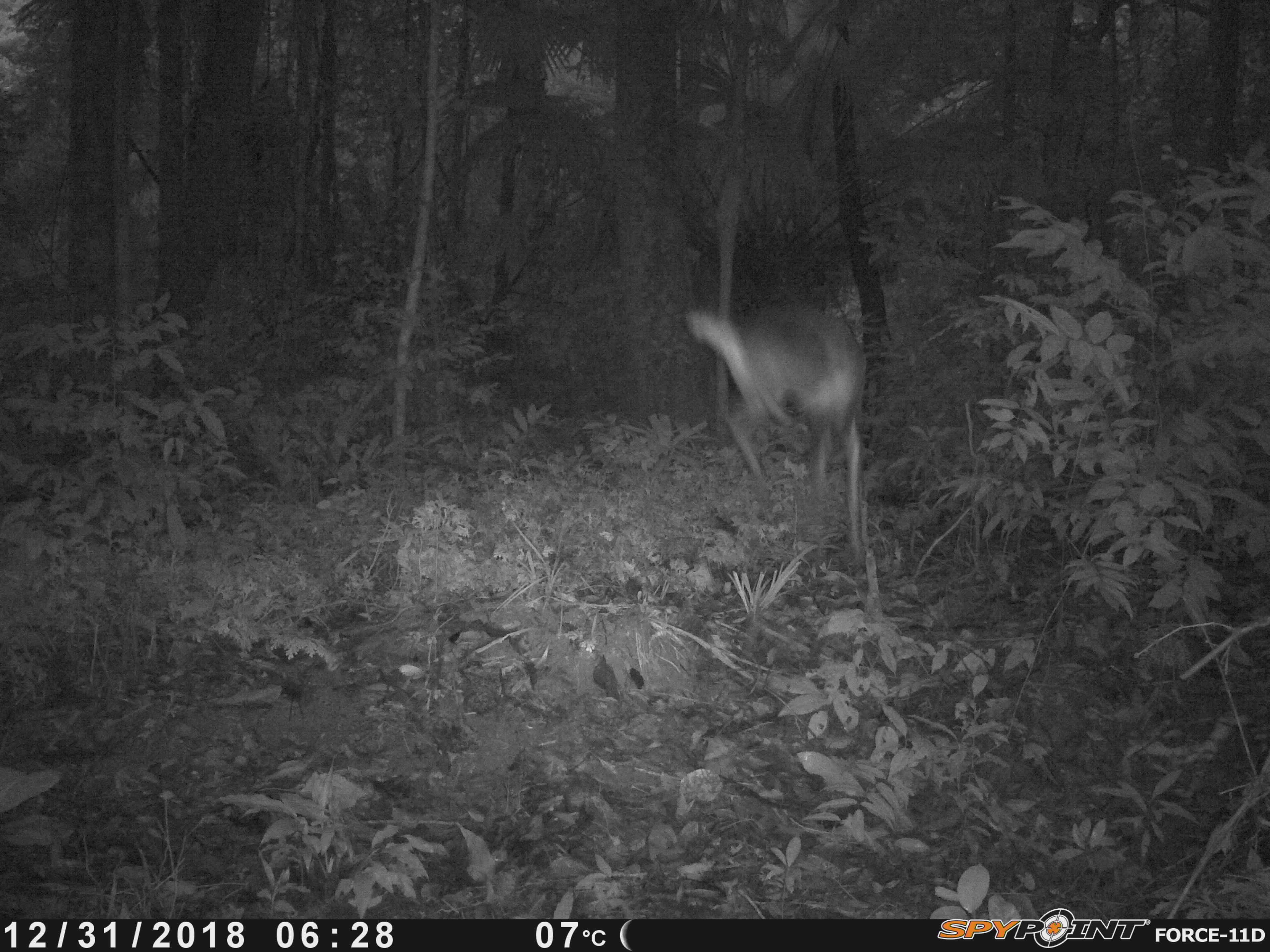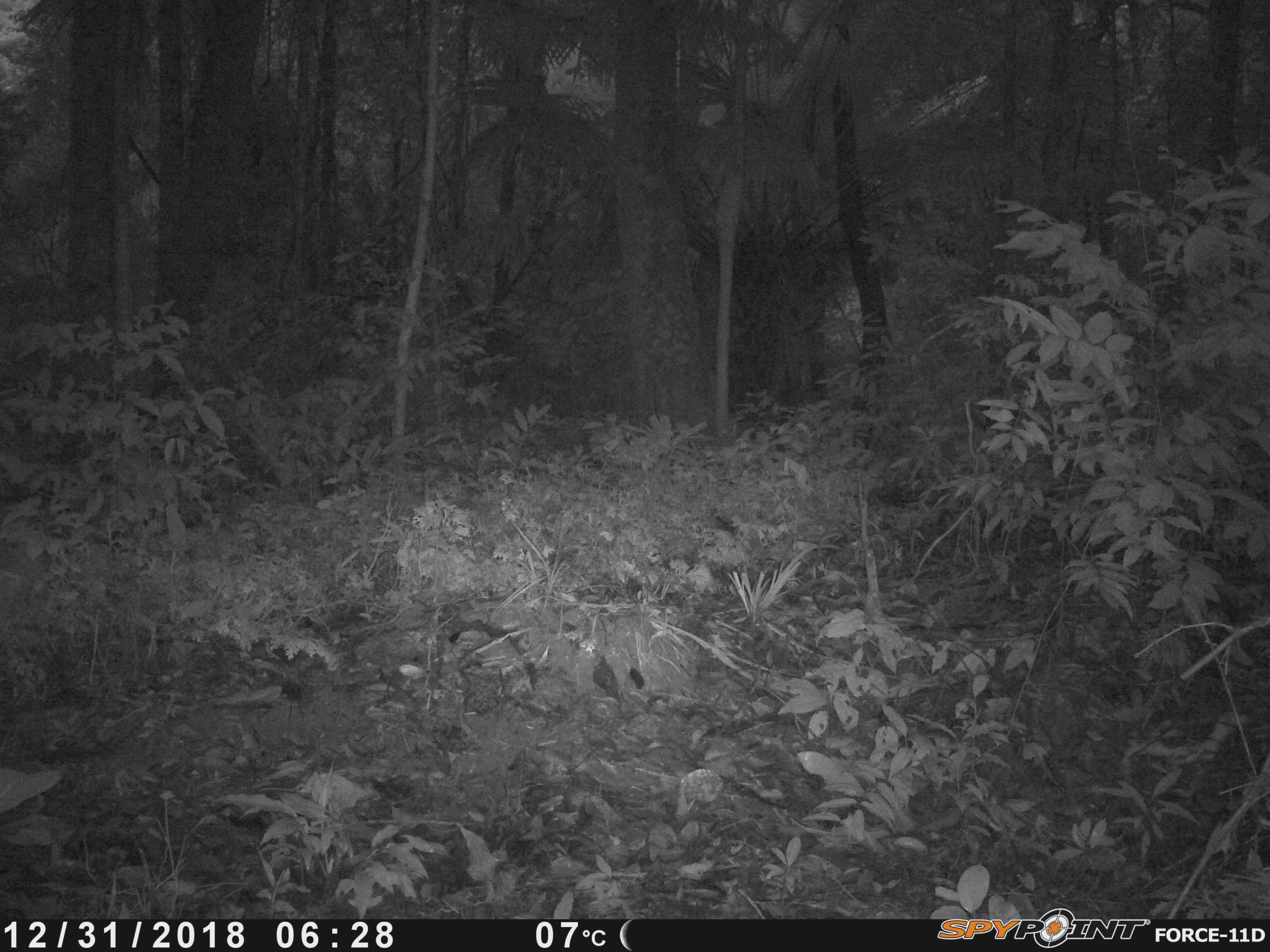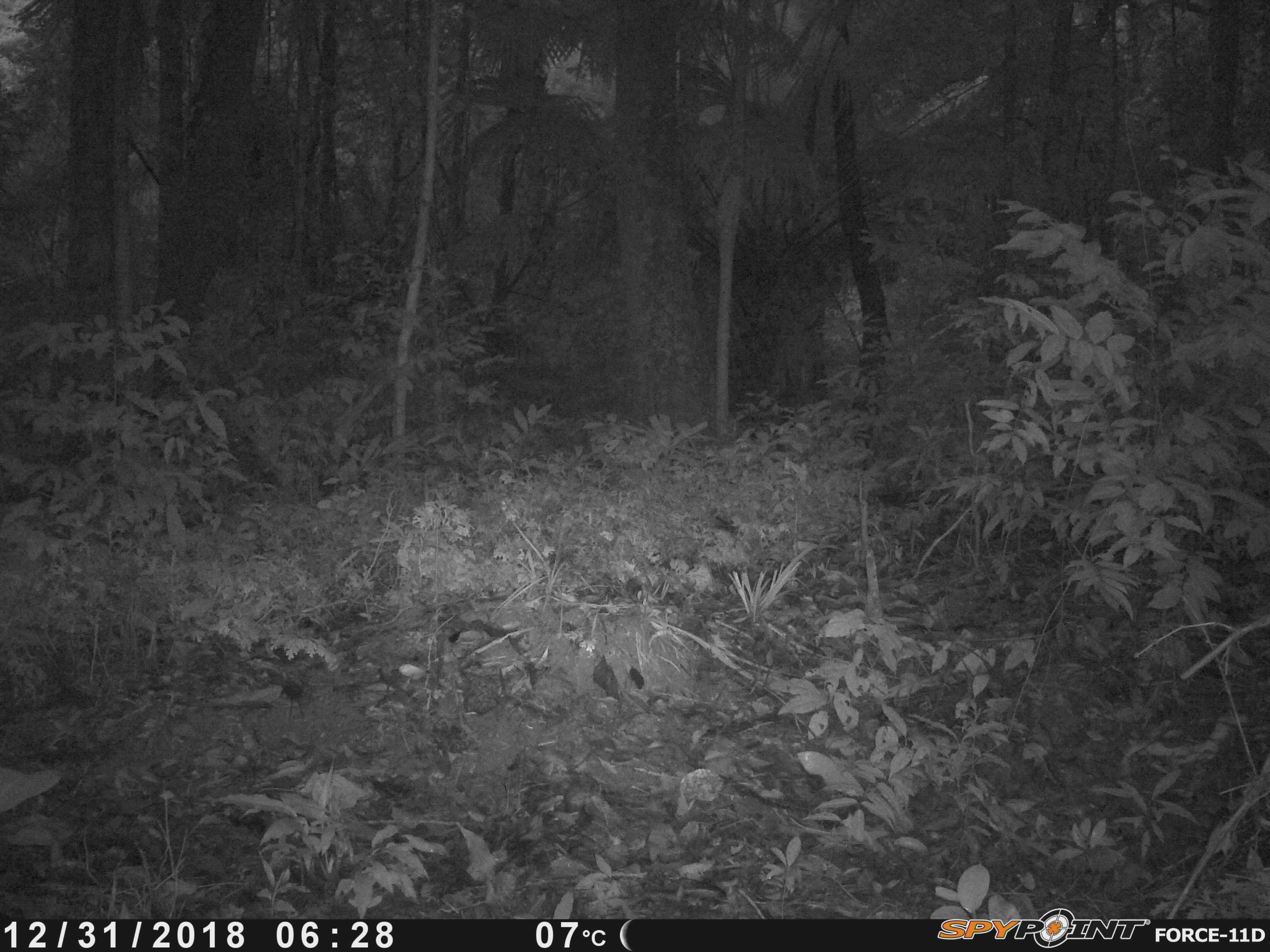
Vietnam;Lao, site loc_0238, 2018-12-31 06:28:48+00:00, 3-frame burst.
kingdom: Animalia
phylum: Chordata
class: Mammalia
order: Artiodactyla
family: Cervidae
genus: Muntiacus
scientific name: Muntiacus vuquangensis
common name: large-antlered muntjac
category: large antlered muntjac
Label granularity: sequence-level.